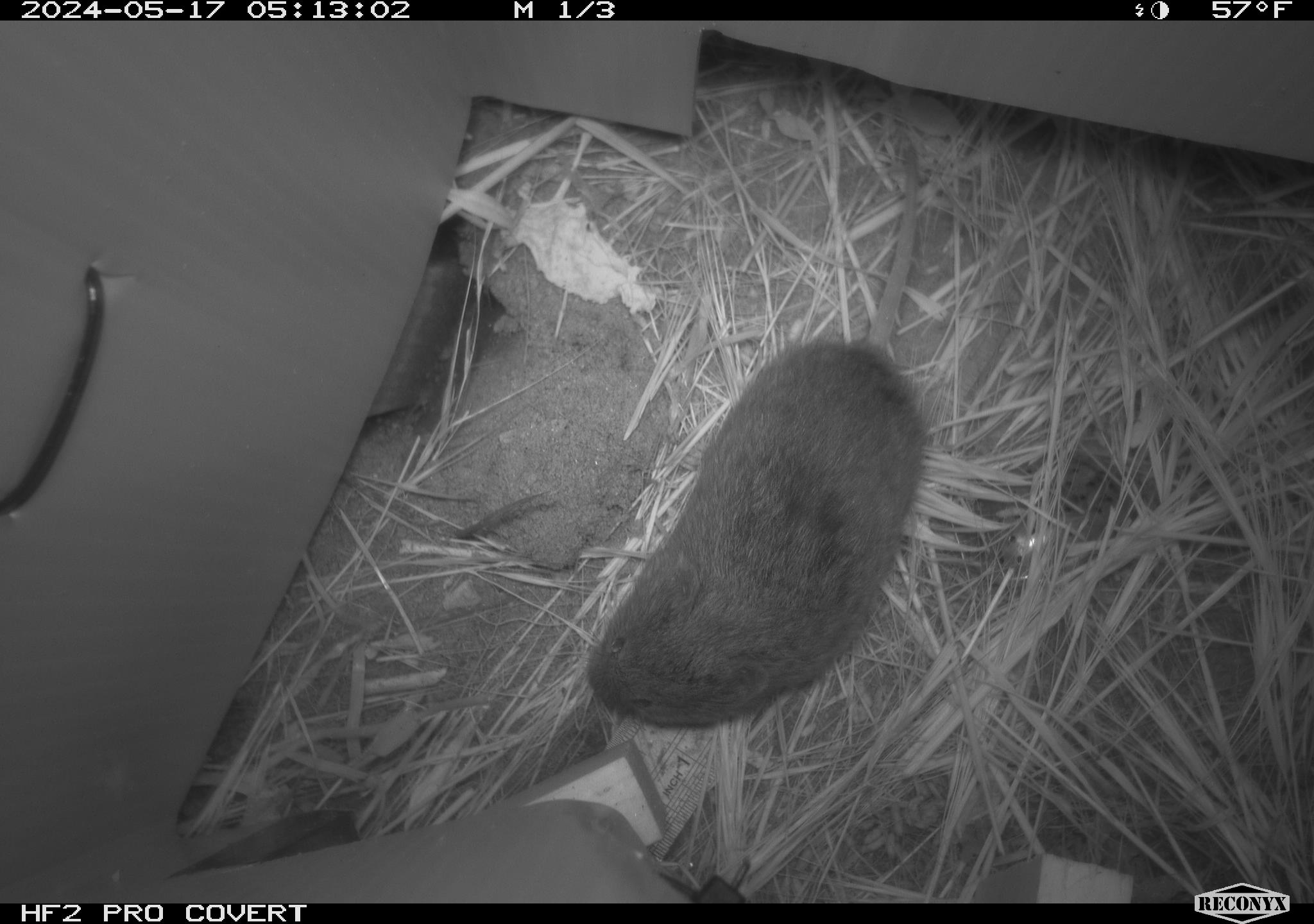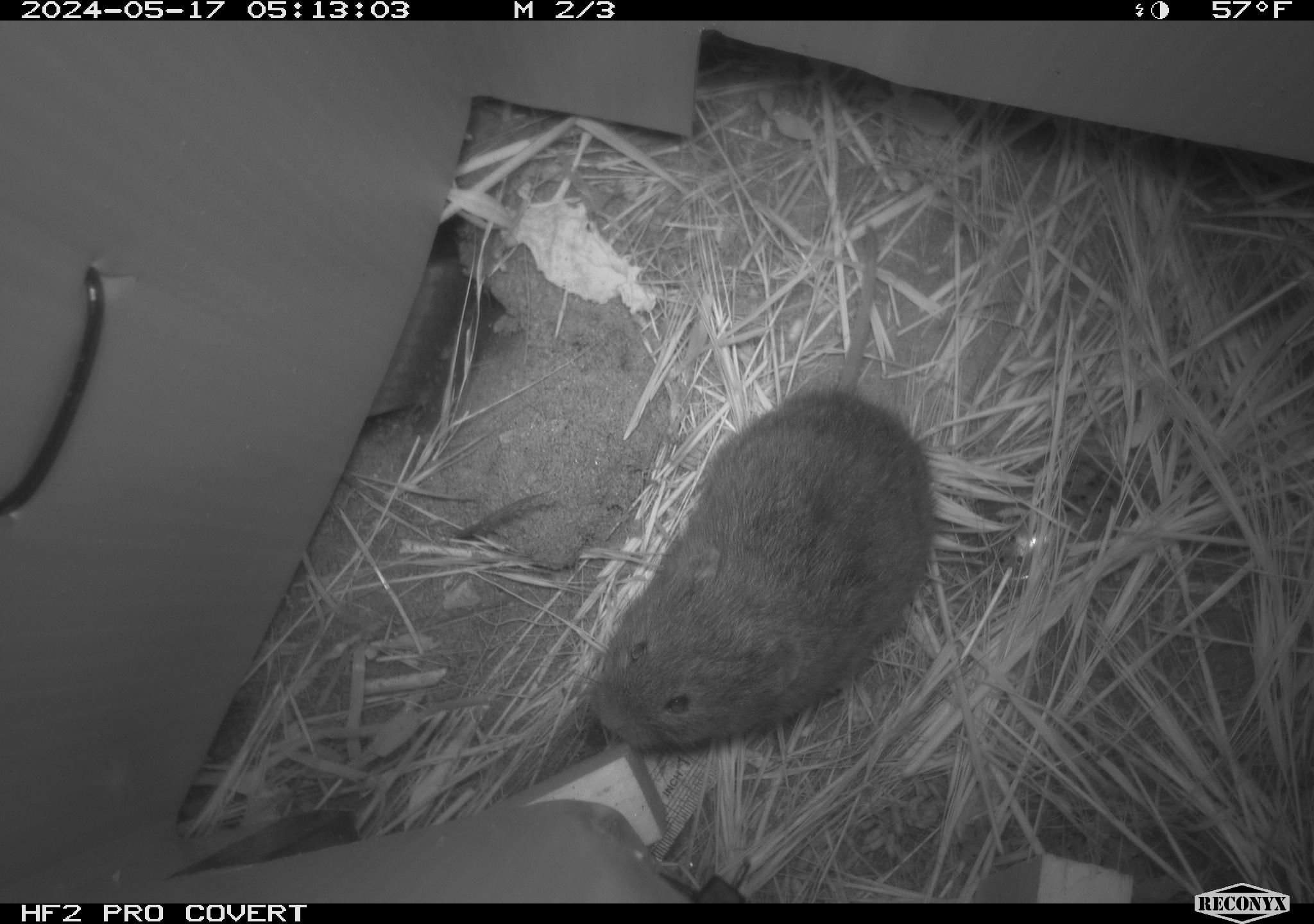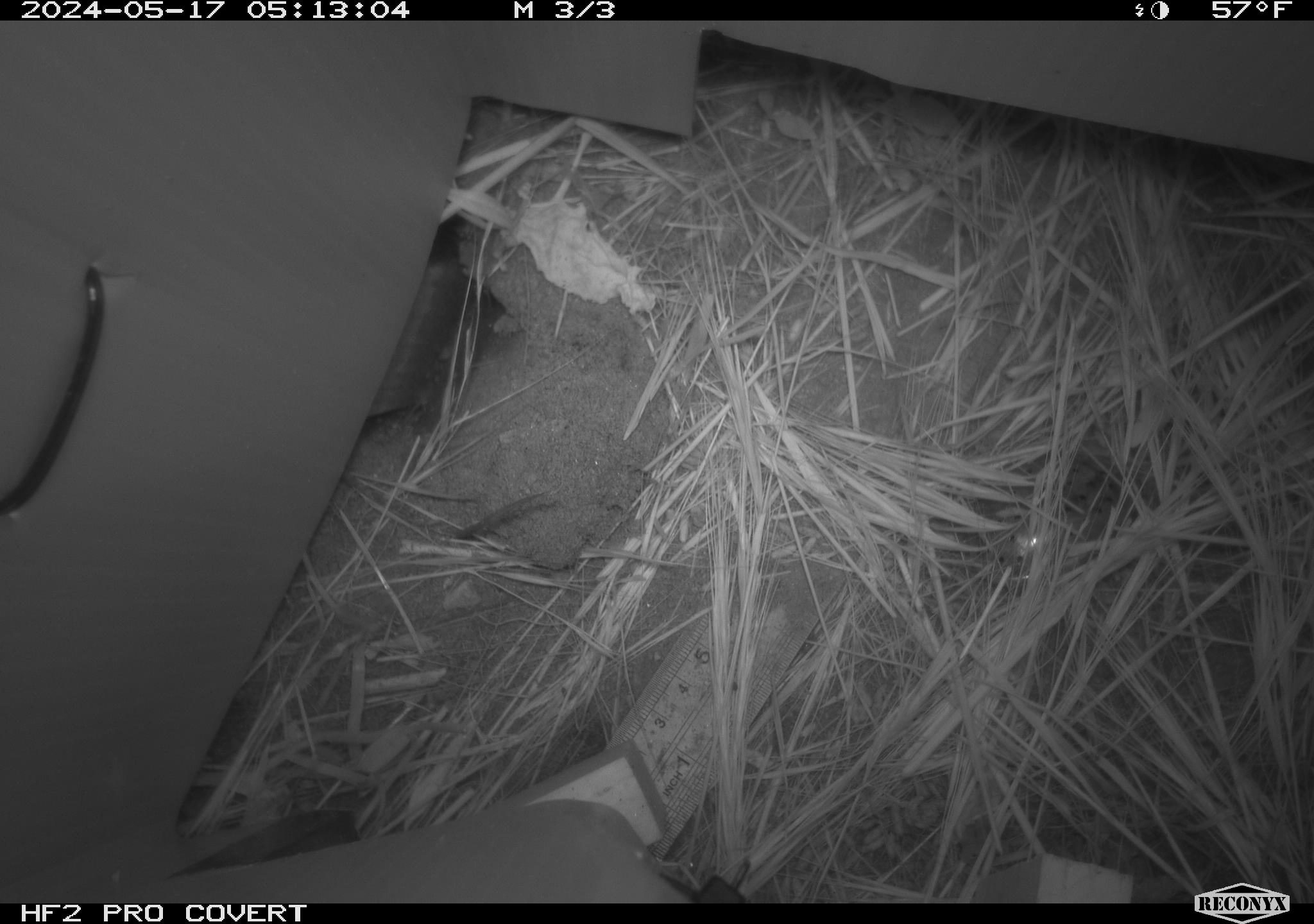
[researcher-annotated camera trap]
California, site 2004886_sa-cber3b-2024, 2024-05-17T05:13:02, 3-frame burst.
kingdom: Animalia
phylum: Chordata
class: Mammalia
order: Rodentia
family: Cricetidae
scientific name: Arvicolinae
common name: voles, lemmings, and muskrats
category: arvicolinae subfamily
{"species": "arvicolinae subfamily (voles, lemmings, and muskrats) (Arvicolinae)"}